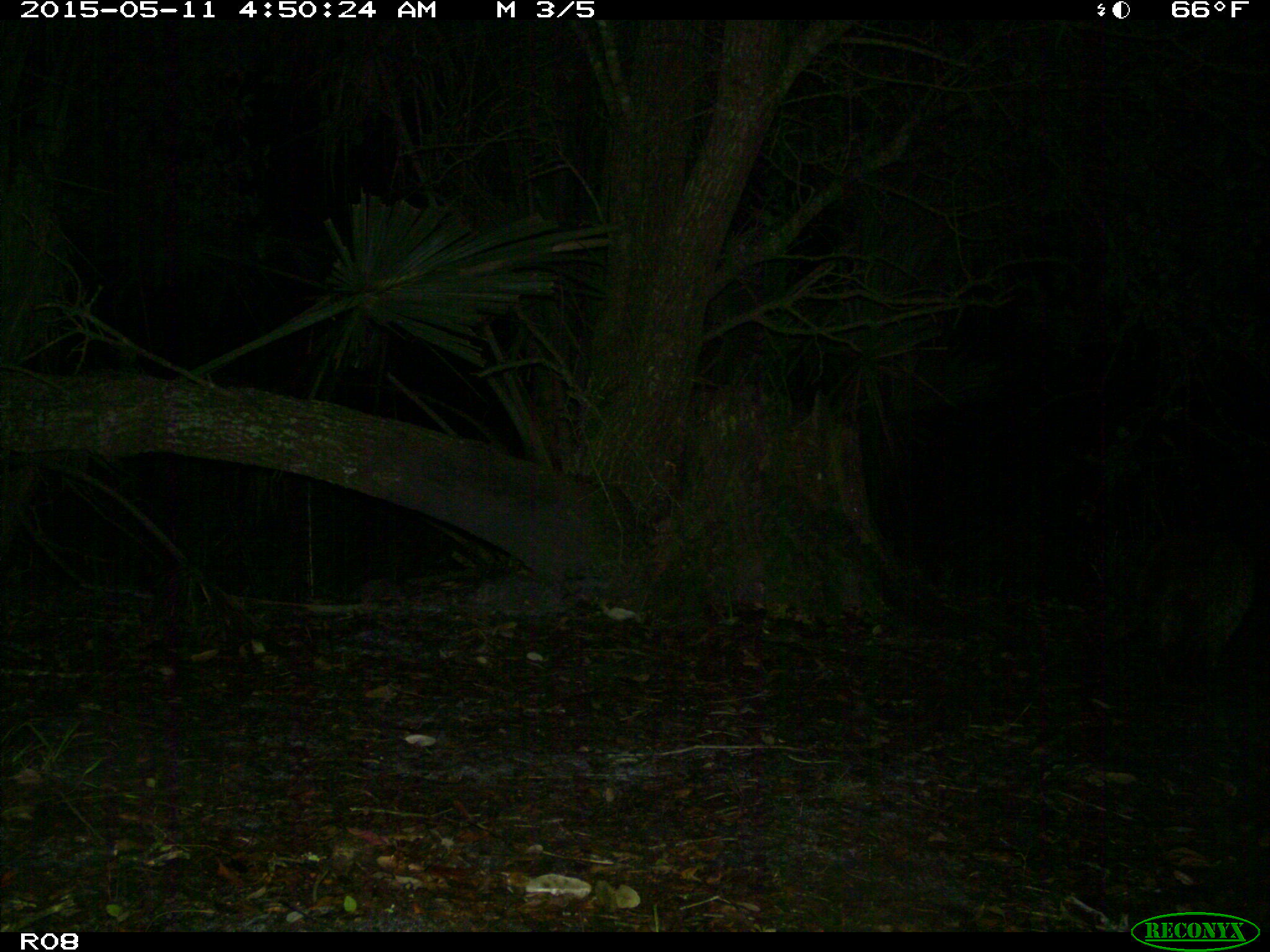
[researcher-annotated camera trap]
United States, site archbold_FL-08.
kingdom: Animalia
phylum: Chordata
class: Mammalia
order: Carnivora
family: Procyonidae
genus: Procyon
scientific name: Procyon lotor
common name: common raccoon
Procyon lotor (common raccoon).